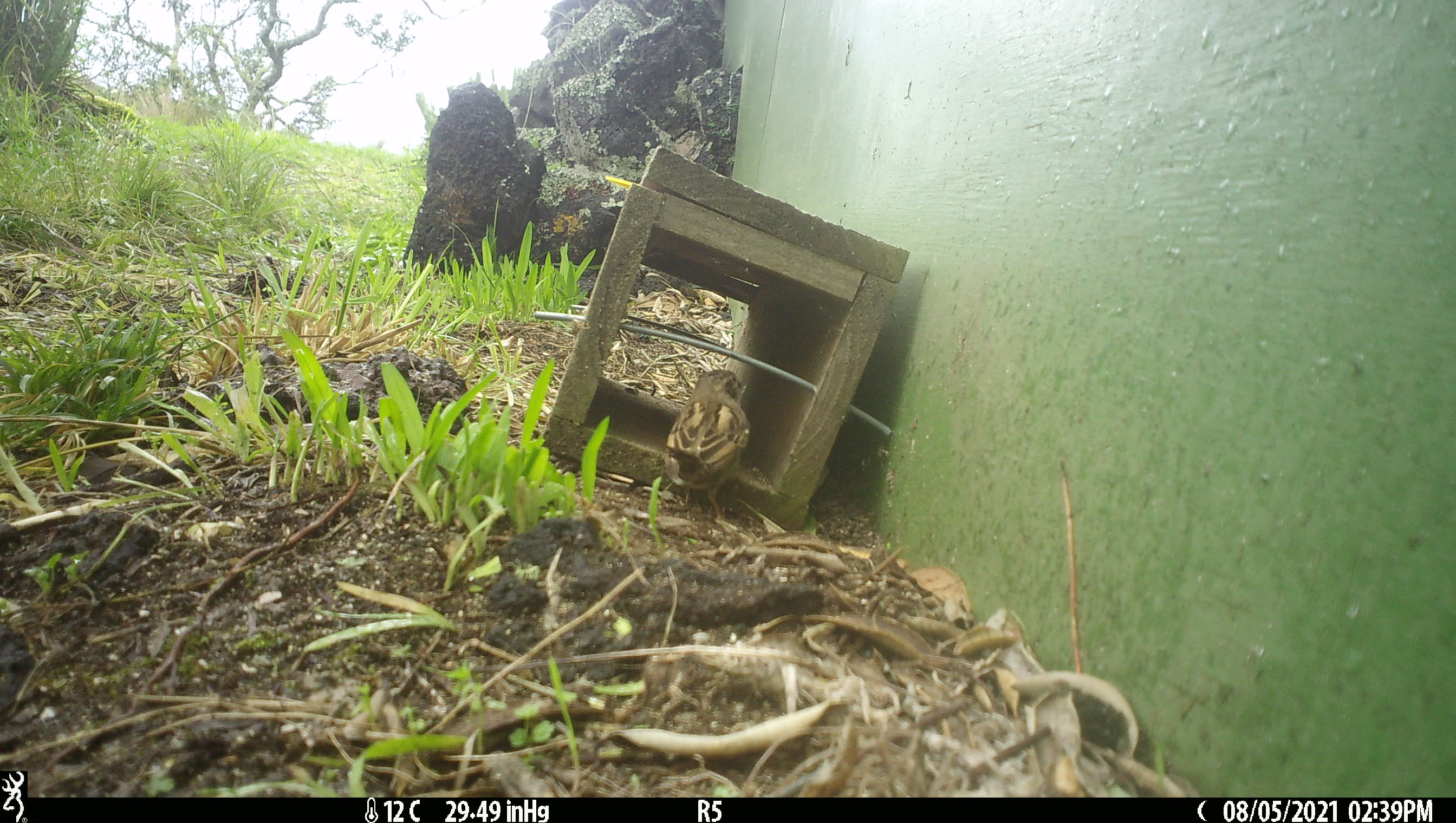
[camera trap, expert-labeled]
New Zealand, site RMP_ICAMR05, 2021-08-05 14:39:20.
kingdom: Animalia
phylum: Chordata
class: Aves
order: Passeriformes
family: Passeridae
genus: Passer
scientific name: Passer domesticus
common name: house sparrow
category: sparrow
Sparrow (house sparrow) (Passer domesticus).